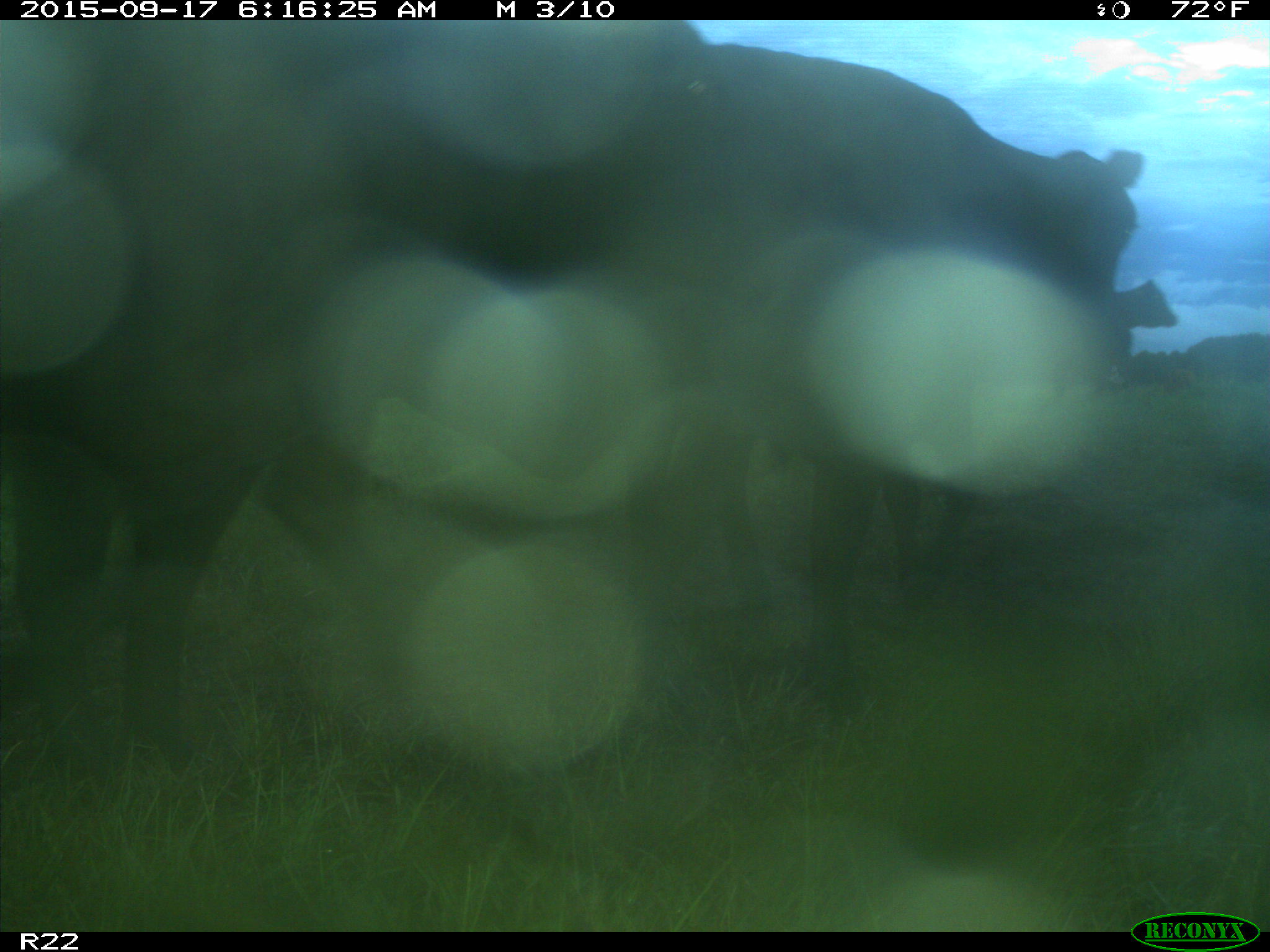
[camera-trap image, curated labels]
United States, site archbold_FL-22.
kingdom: Animalia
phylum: Chordata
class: Mammalia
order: Artiodactyla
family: Bovidae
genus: Bos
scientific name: Bos taurus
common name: domestic cow